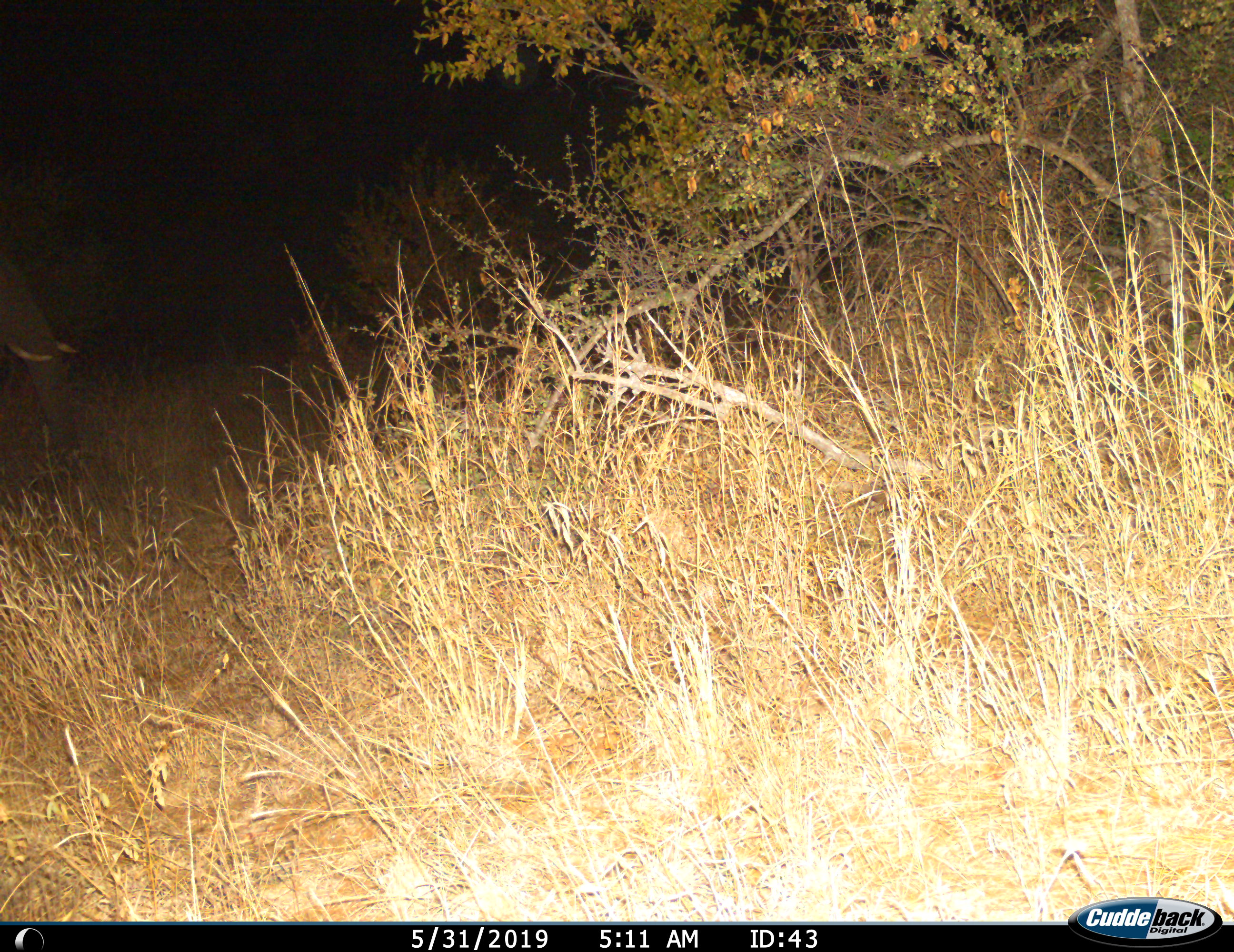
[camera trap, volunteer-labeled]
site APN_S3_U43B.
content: unidentified animal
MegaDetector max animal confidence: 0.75